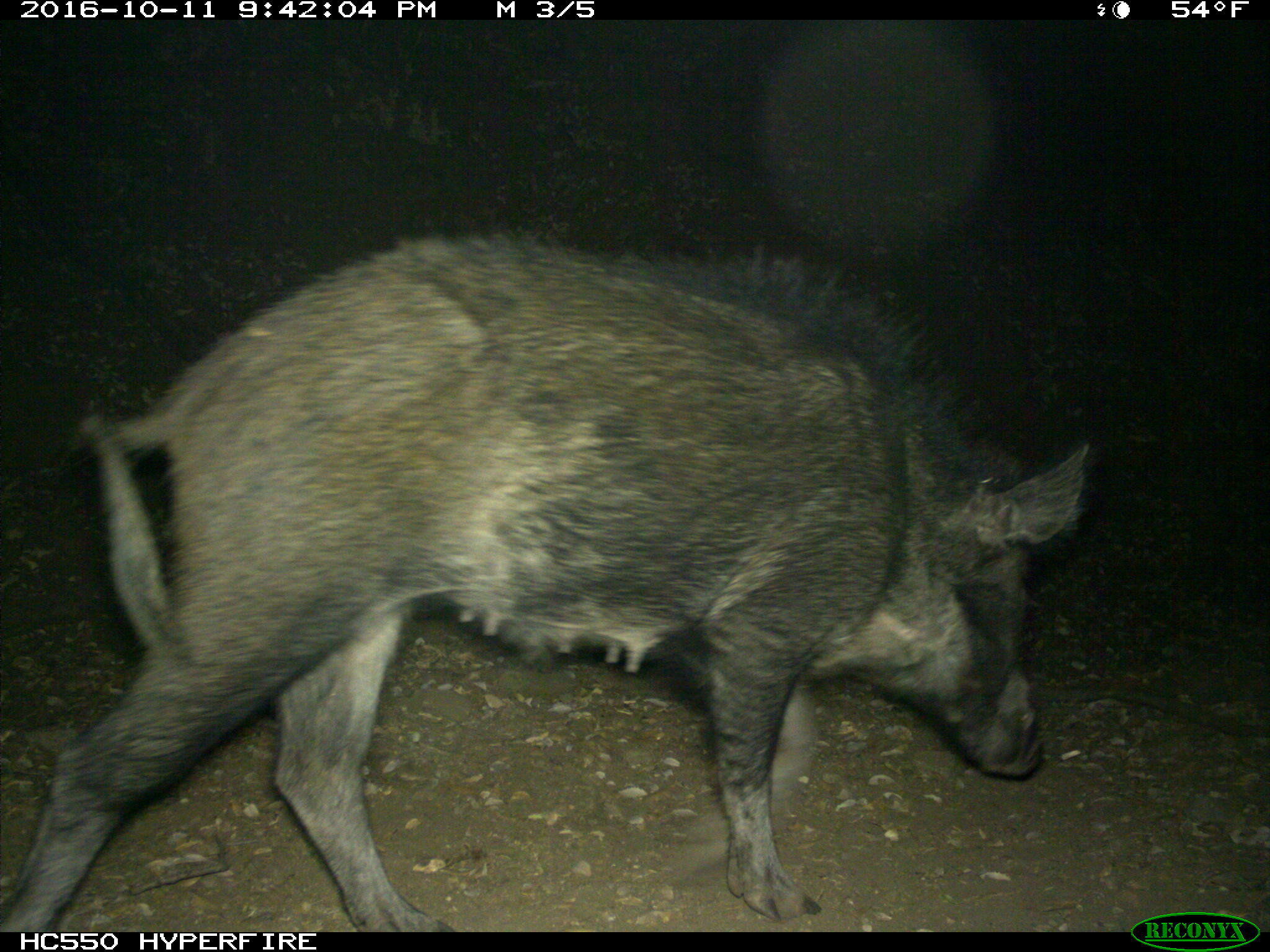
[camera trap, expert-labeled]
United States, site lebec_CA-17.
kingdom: Animalia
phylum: Chordata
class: Mammalia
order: Artiodactyla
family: Suidae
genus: Sus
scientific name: Sus scrofa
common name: wild boar